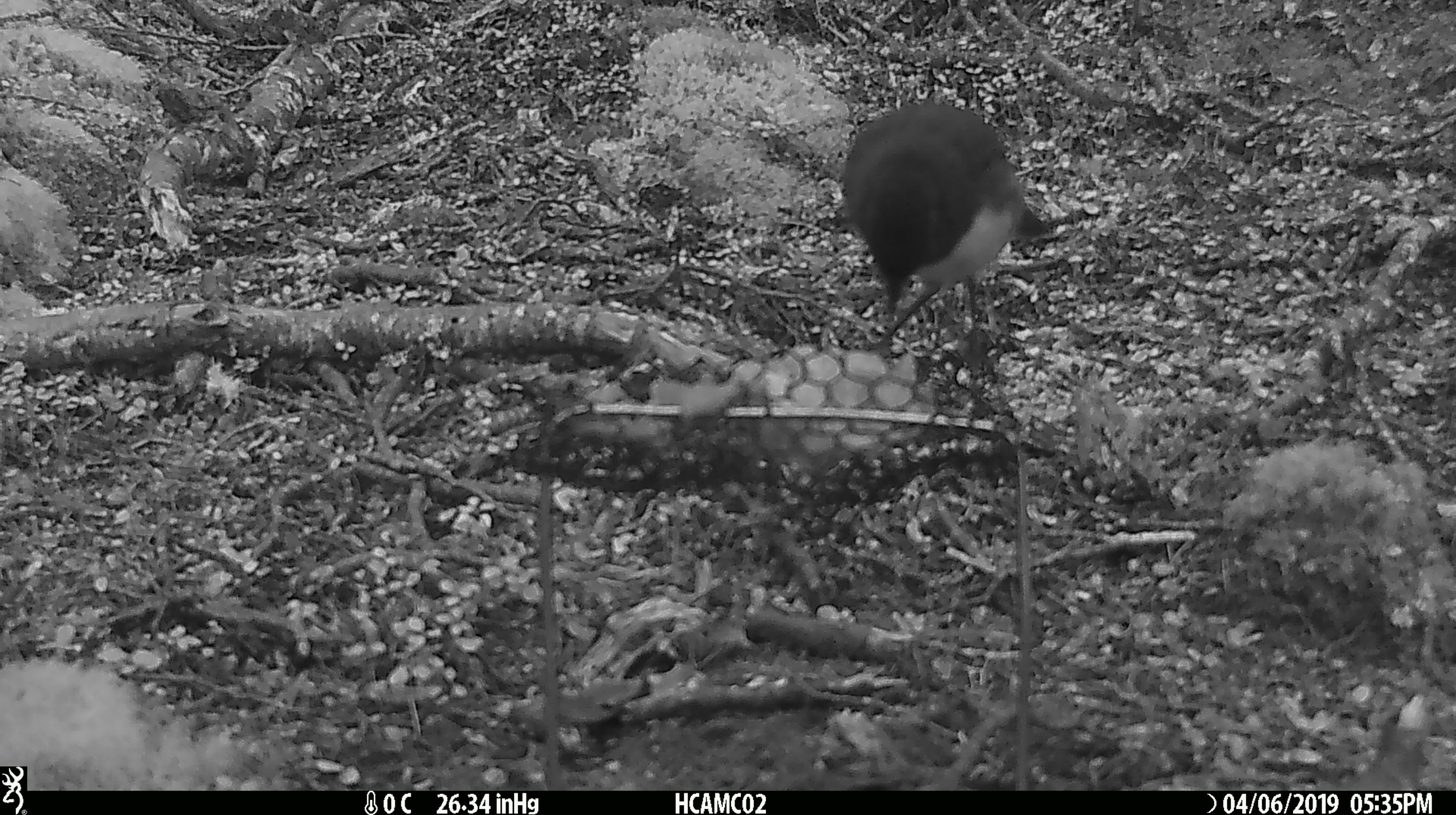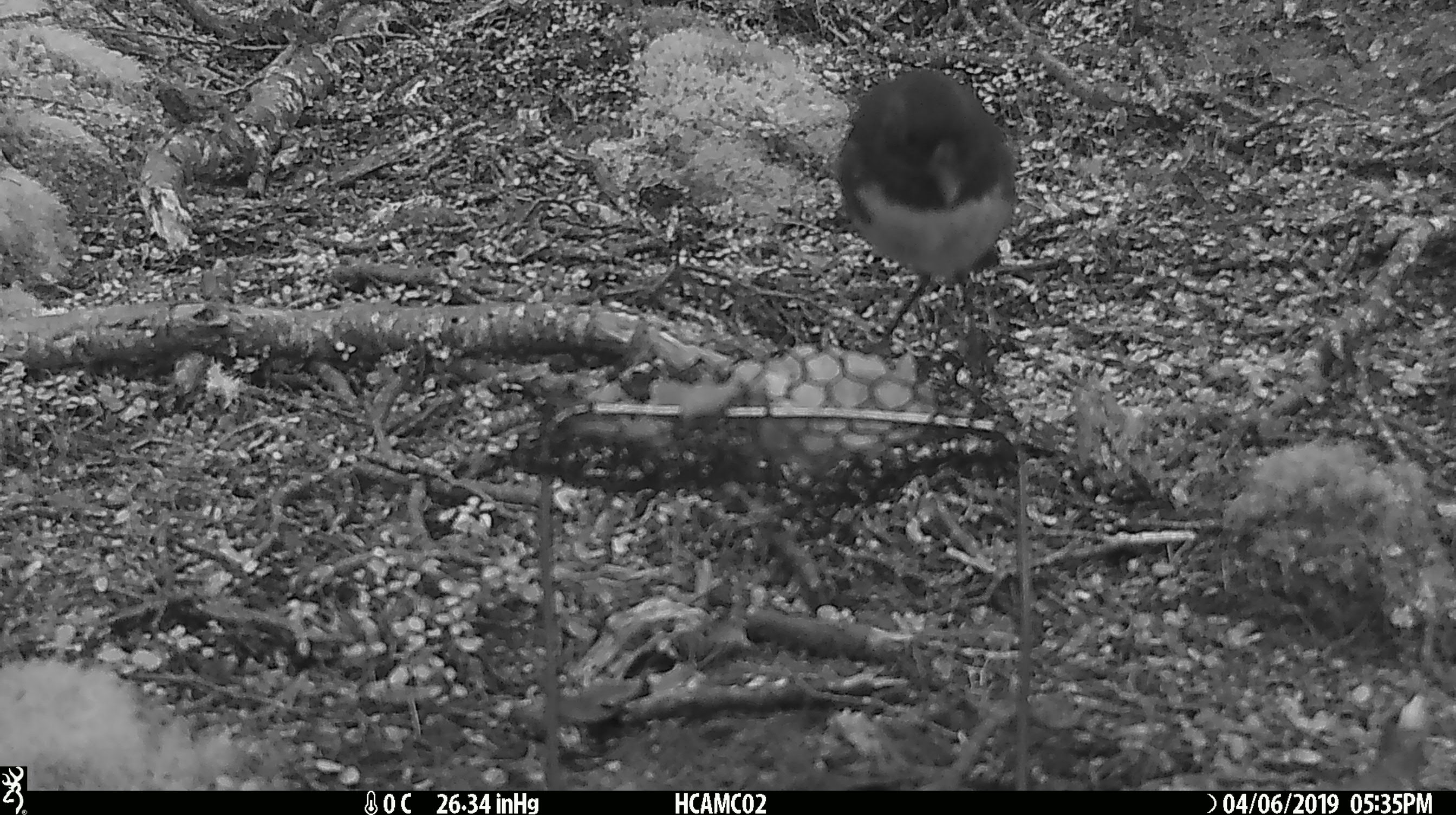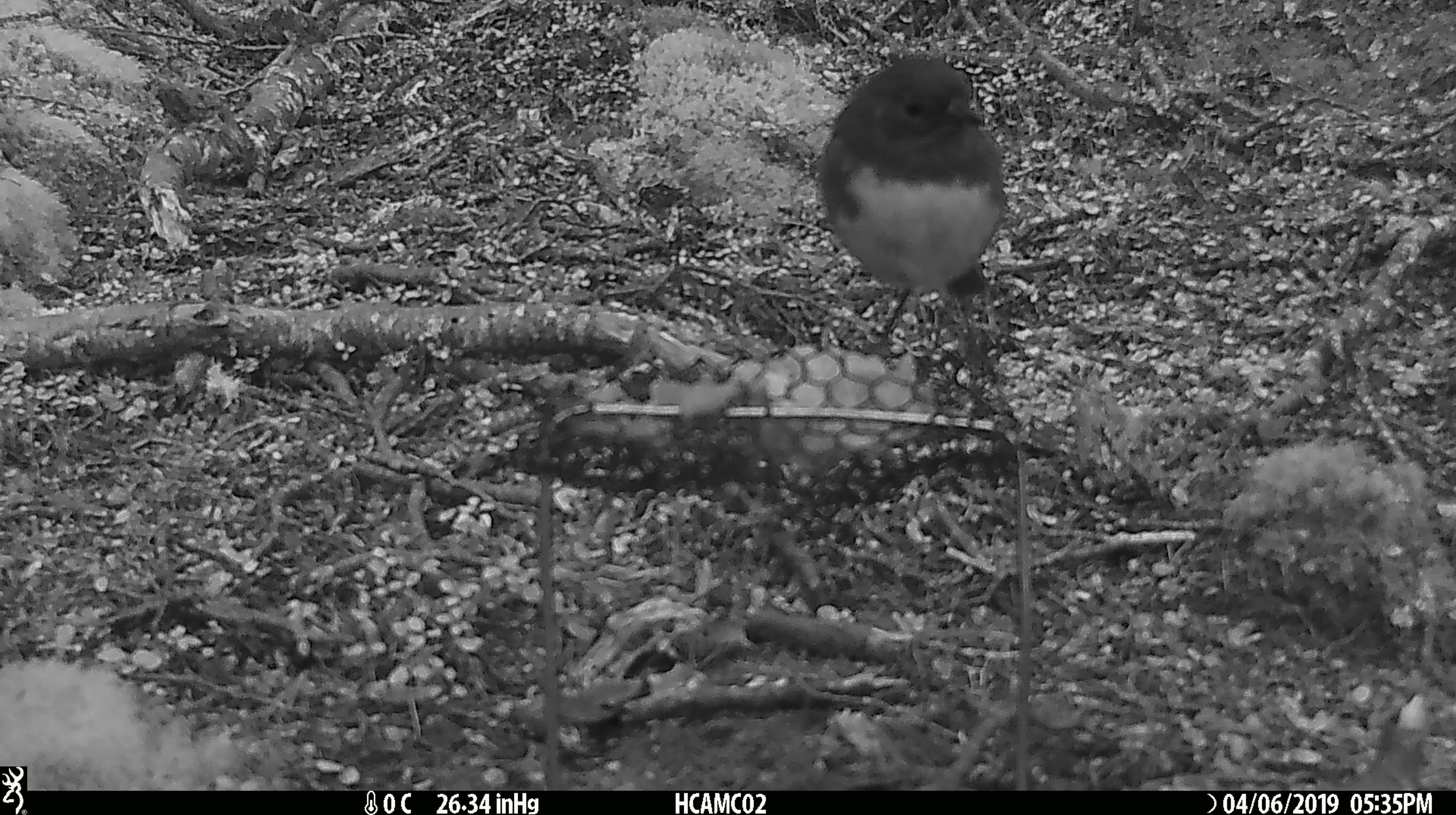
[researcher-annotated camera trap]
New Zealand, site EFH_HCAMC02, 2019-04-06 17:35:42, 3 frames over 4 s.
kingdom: Animalia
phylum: Chordata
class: Aves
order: Passeriformes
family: Petroicidae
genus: Petroica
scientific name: Petroica australis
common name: new zealand robin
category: robin